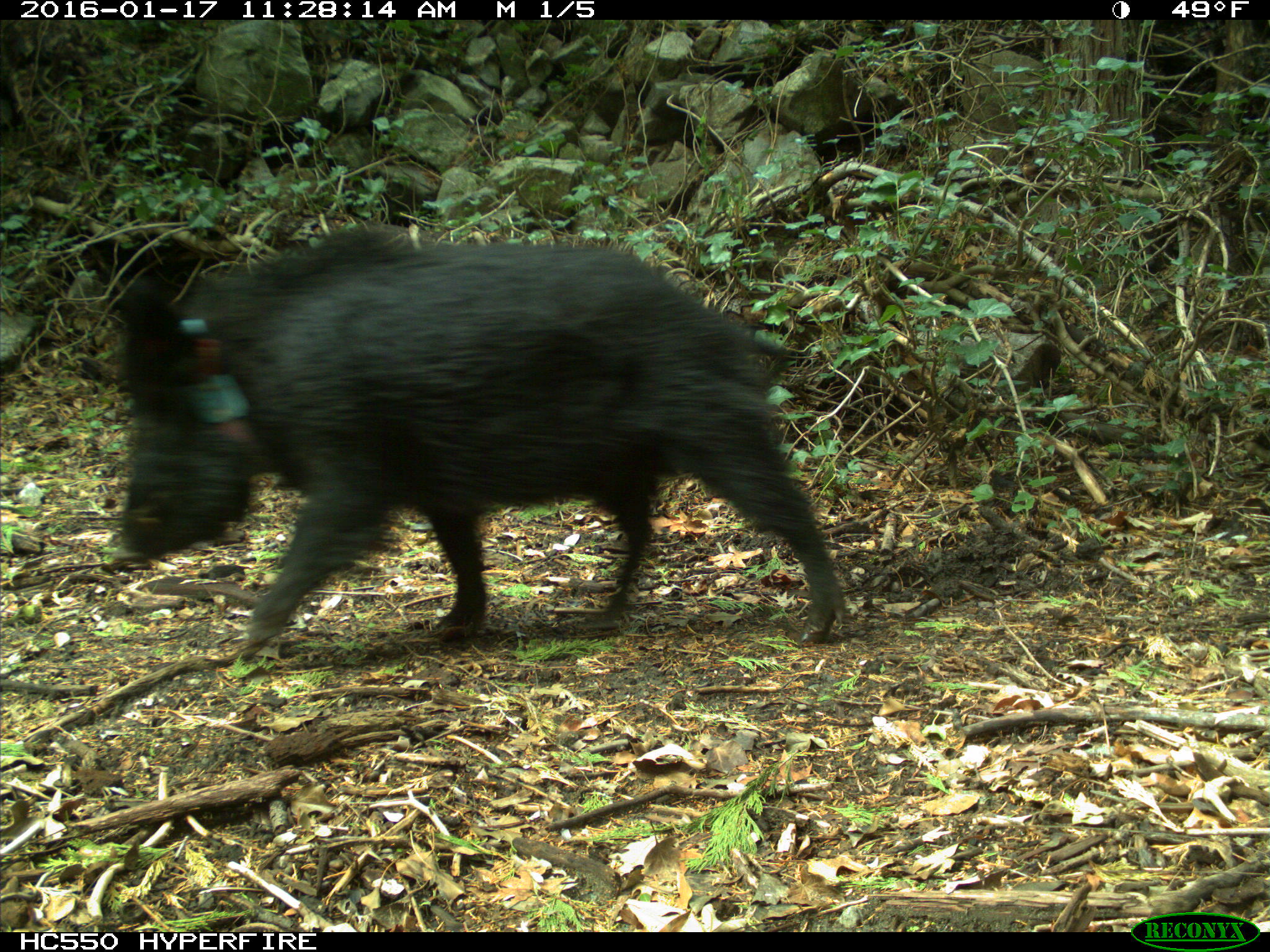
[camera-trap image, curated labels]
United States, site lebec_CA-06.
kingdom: Animalia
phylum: Chordata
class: Mammalia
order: Artiodactyla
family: Suidae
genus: Sus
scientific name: Sus scrofa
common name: wild boar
Sus scrofa (wild boar).